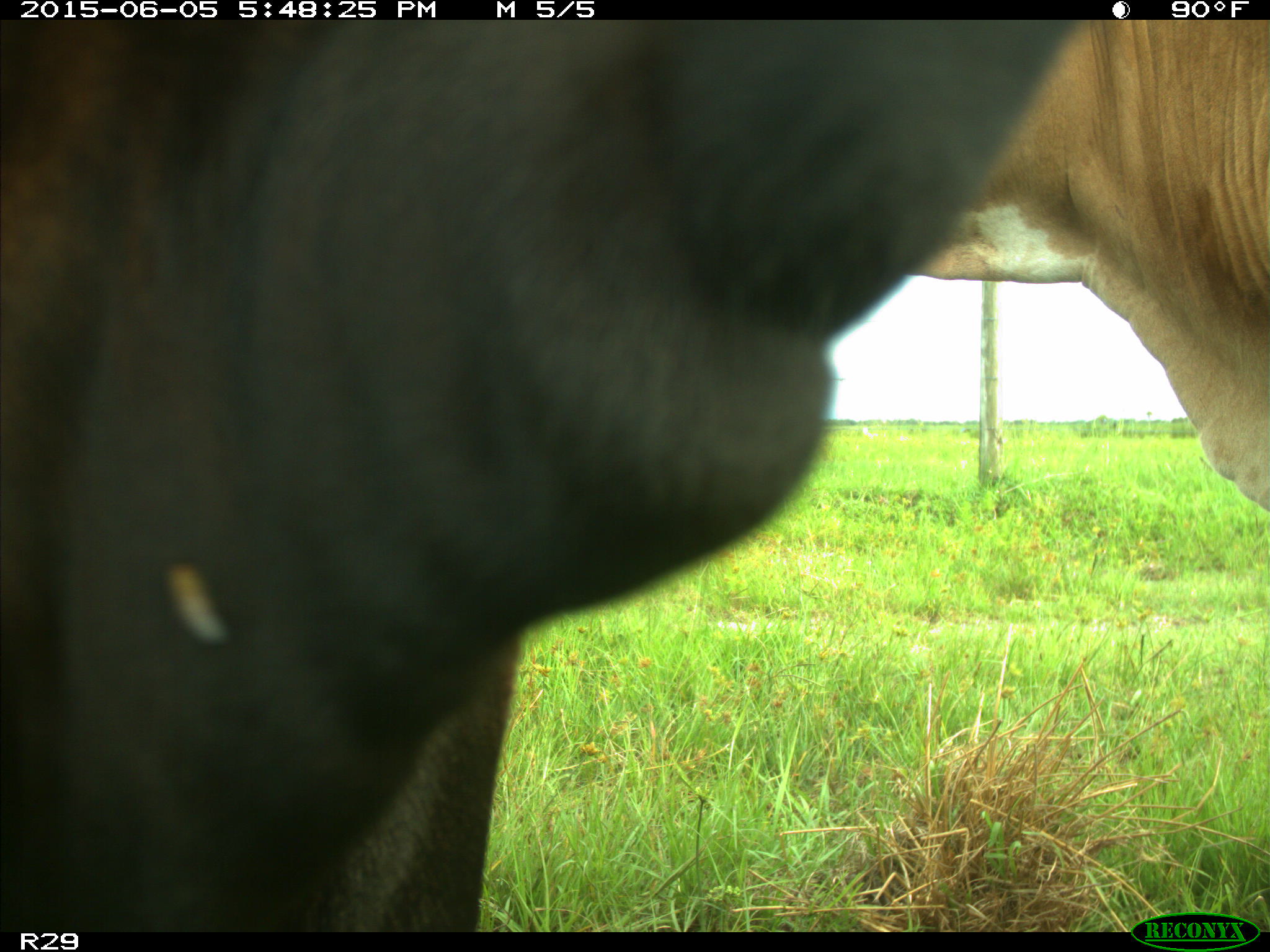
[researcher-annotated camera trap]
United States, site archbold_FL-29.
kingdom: Animalia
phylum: Chordata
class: Mammalia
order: Artiodactyla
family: Bovidae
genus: Bos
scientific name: Bos taurus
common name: domestic cow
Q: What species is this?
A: Bos taurus (domestic cow).